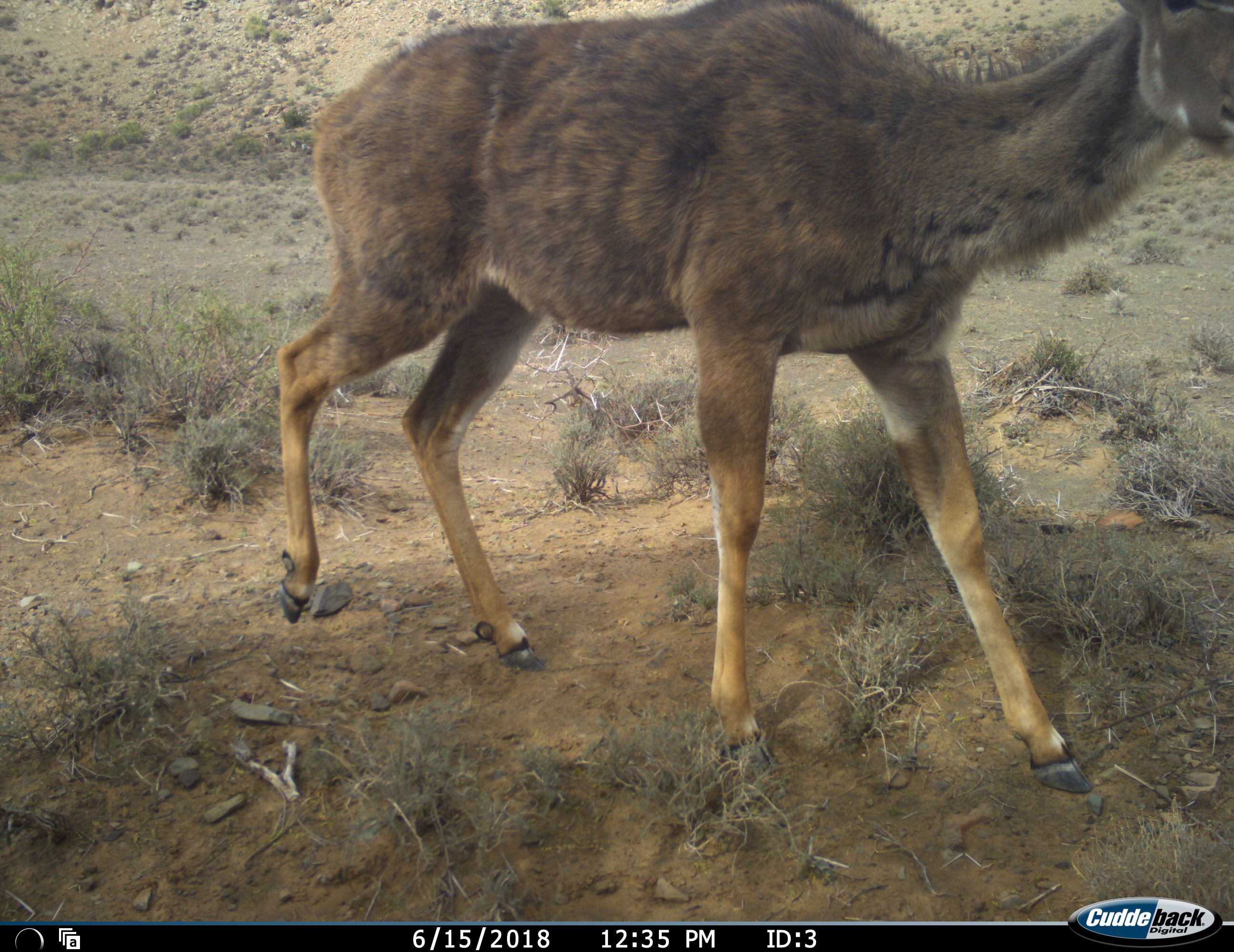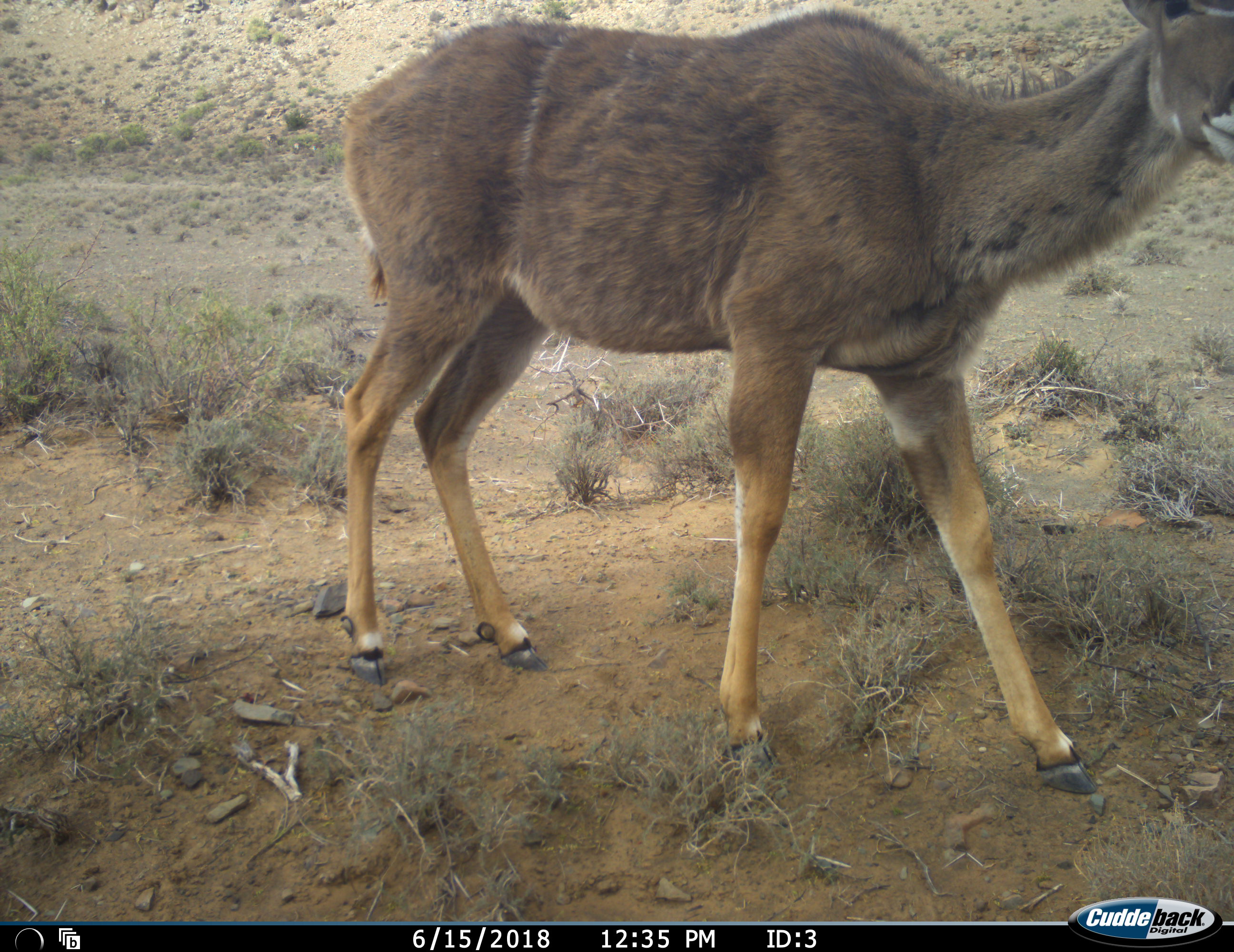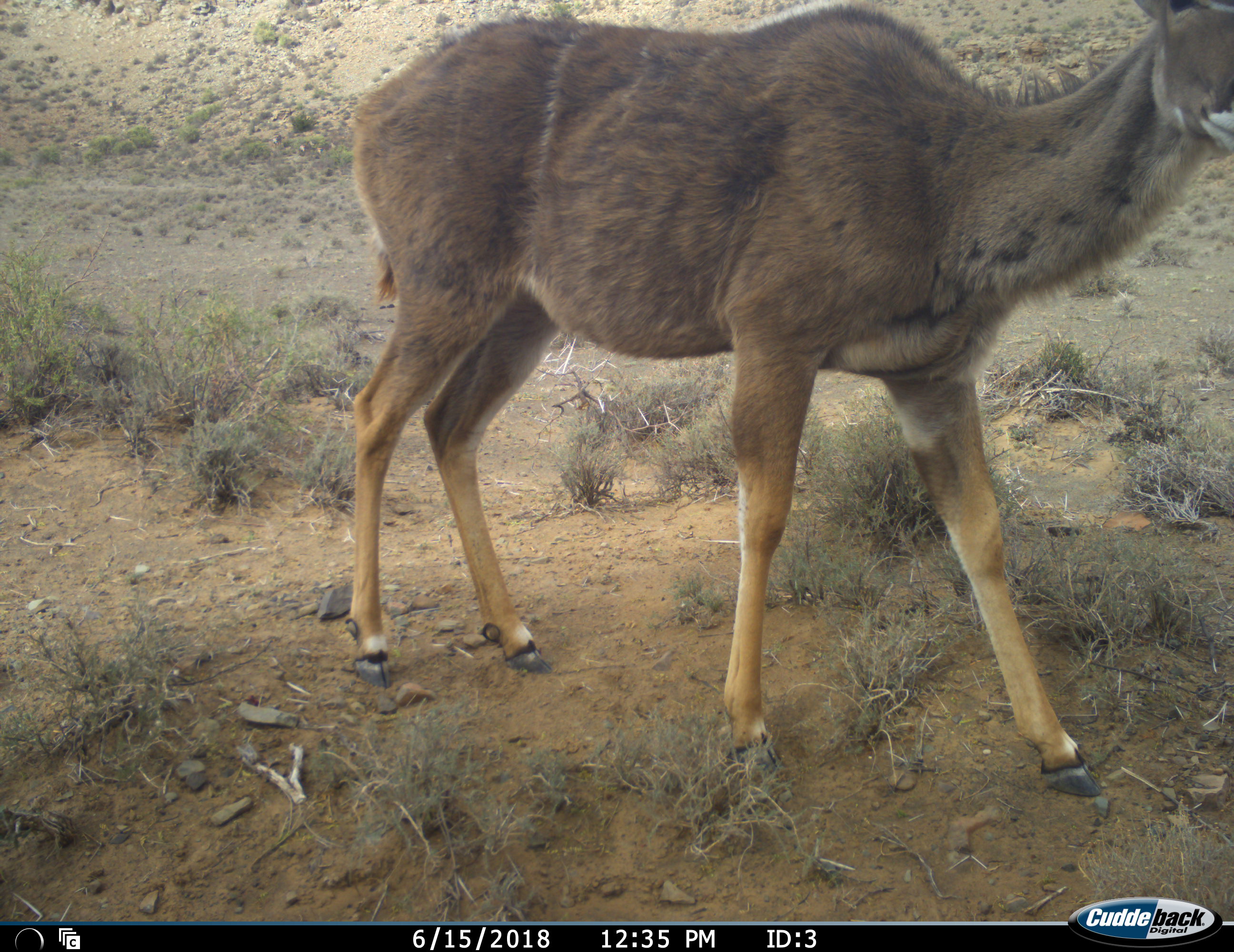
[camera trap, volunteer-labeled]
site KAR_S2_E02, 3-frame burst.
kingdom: Animalia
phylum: Chordata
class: Mammalia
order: Artiodactyla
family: Bovidae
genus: Tragelaphus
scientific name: Tragelaphus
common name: kudu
Kudu (Tragelaphus), count 1. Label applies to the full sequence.